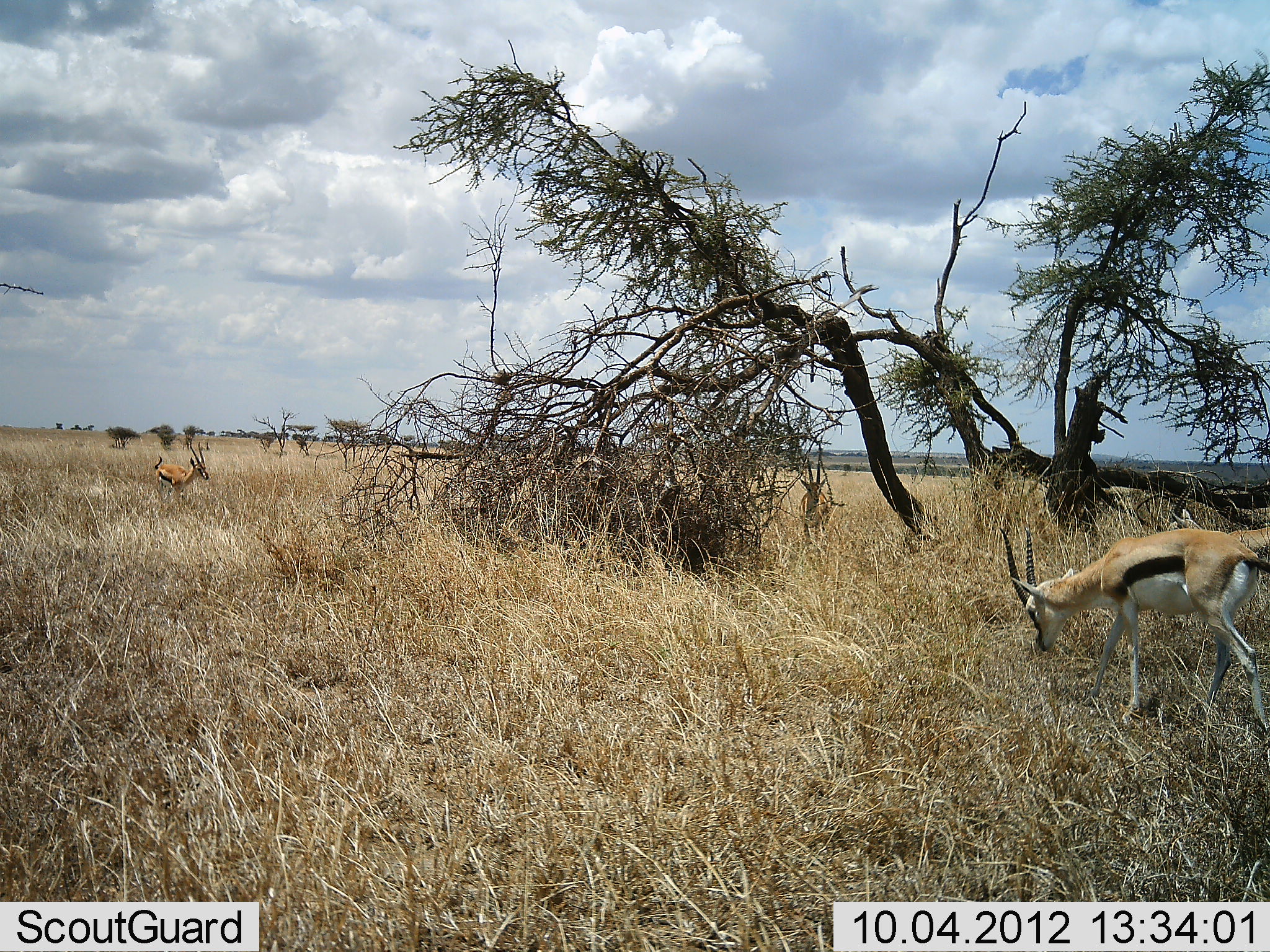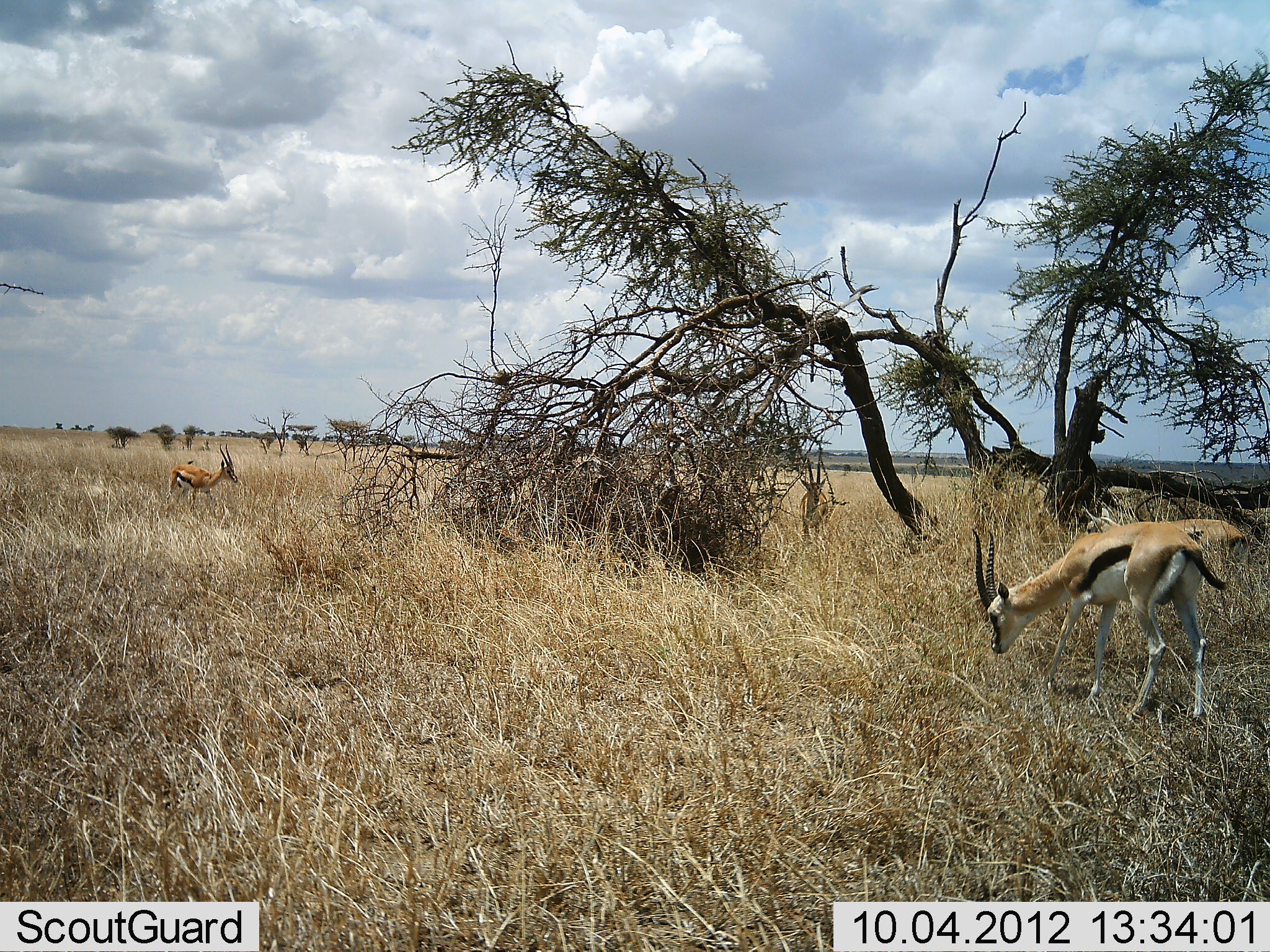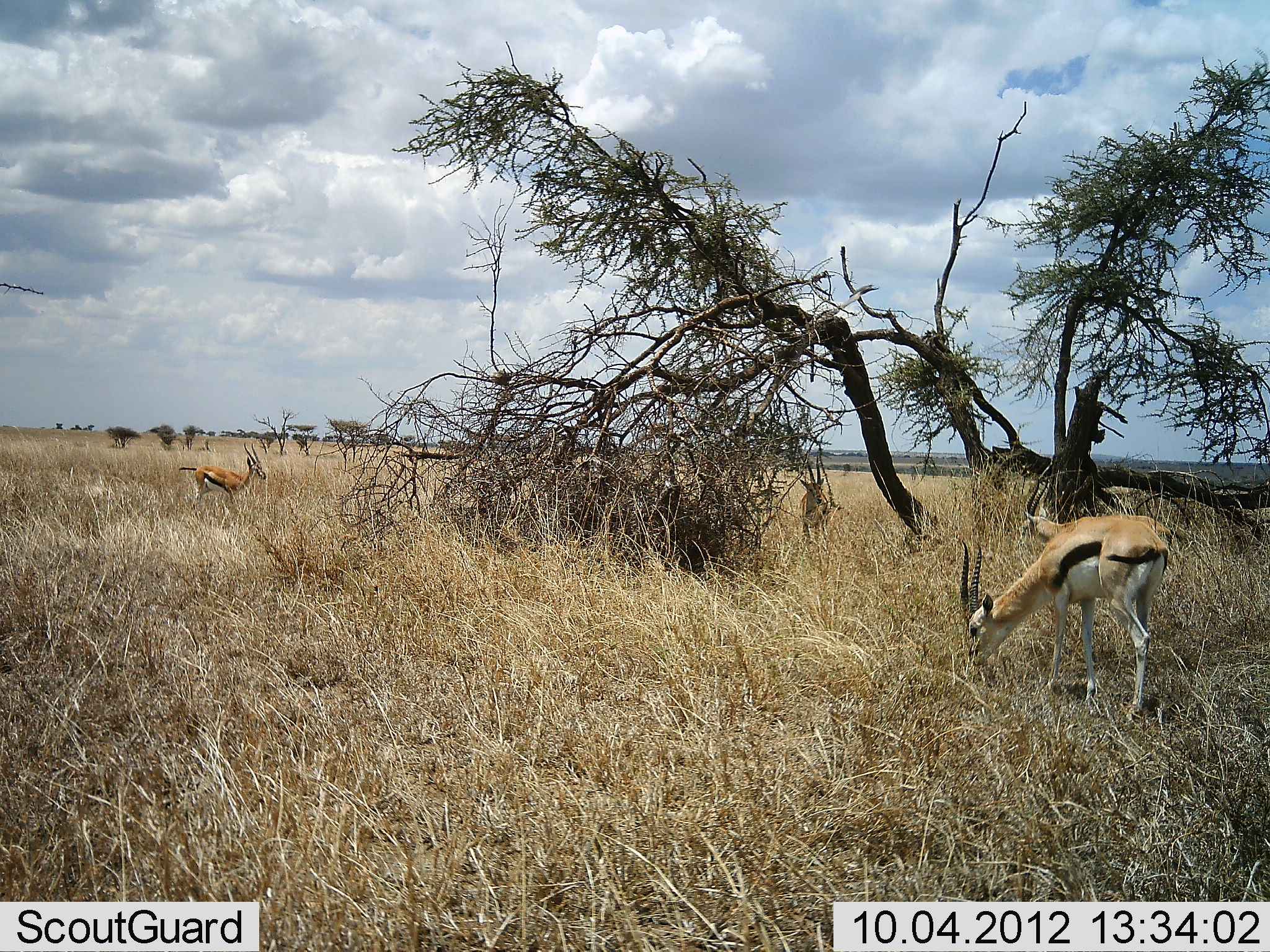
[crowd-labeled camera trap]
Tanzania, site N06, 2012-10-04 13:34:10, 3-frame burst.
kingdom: Animalia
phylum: Chordata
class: Mammalia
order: Artiodactyla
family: Bovidae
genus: Eudorcas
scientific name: Eudorcas thomsonii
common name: thomson's gazelle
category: gazellethomsons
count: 4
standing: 70%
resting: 0%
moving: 60%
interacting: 0%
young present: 0%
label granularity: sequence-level